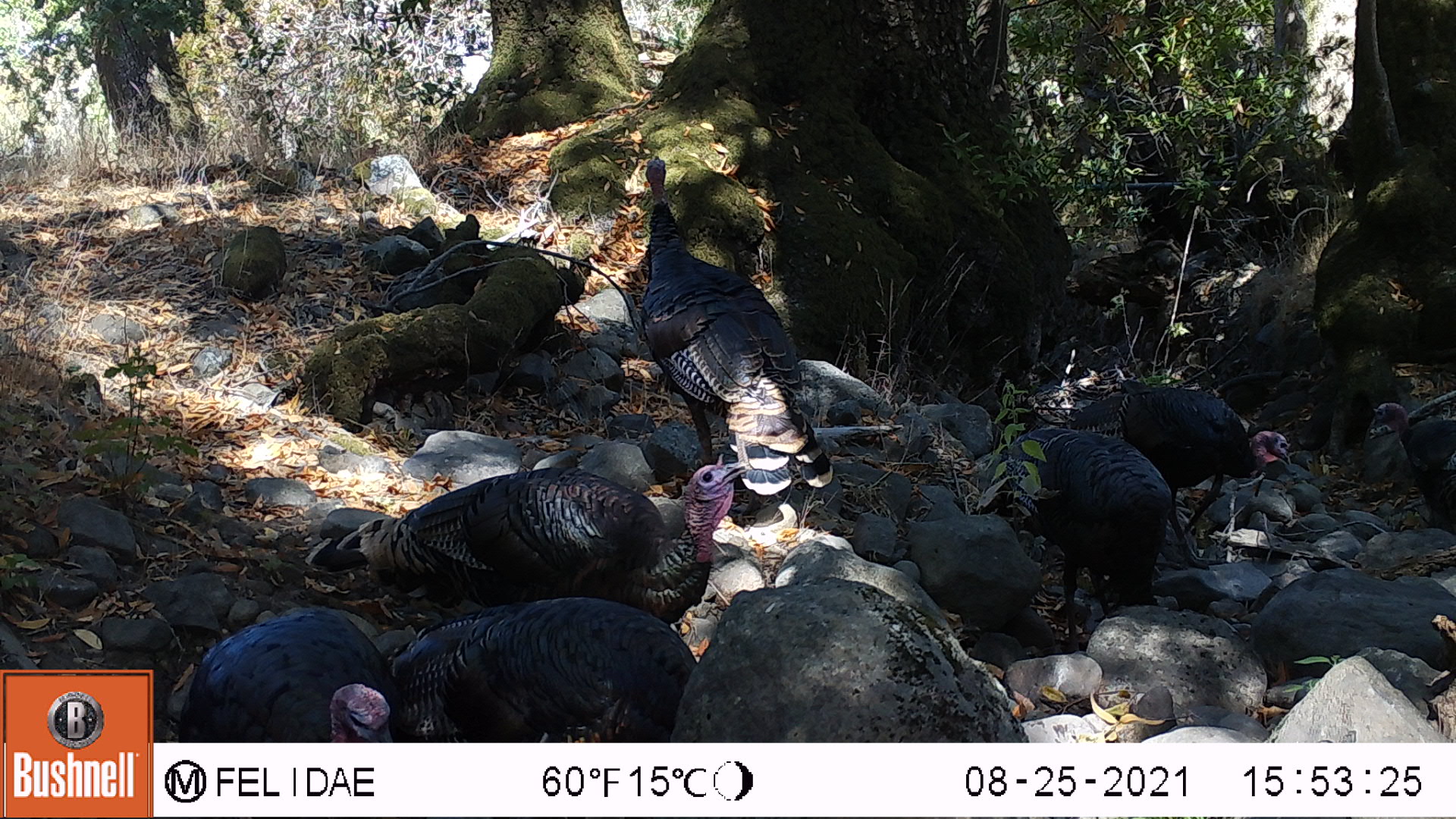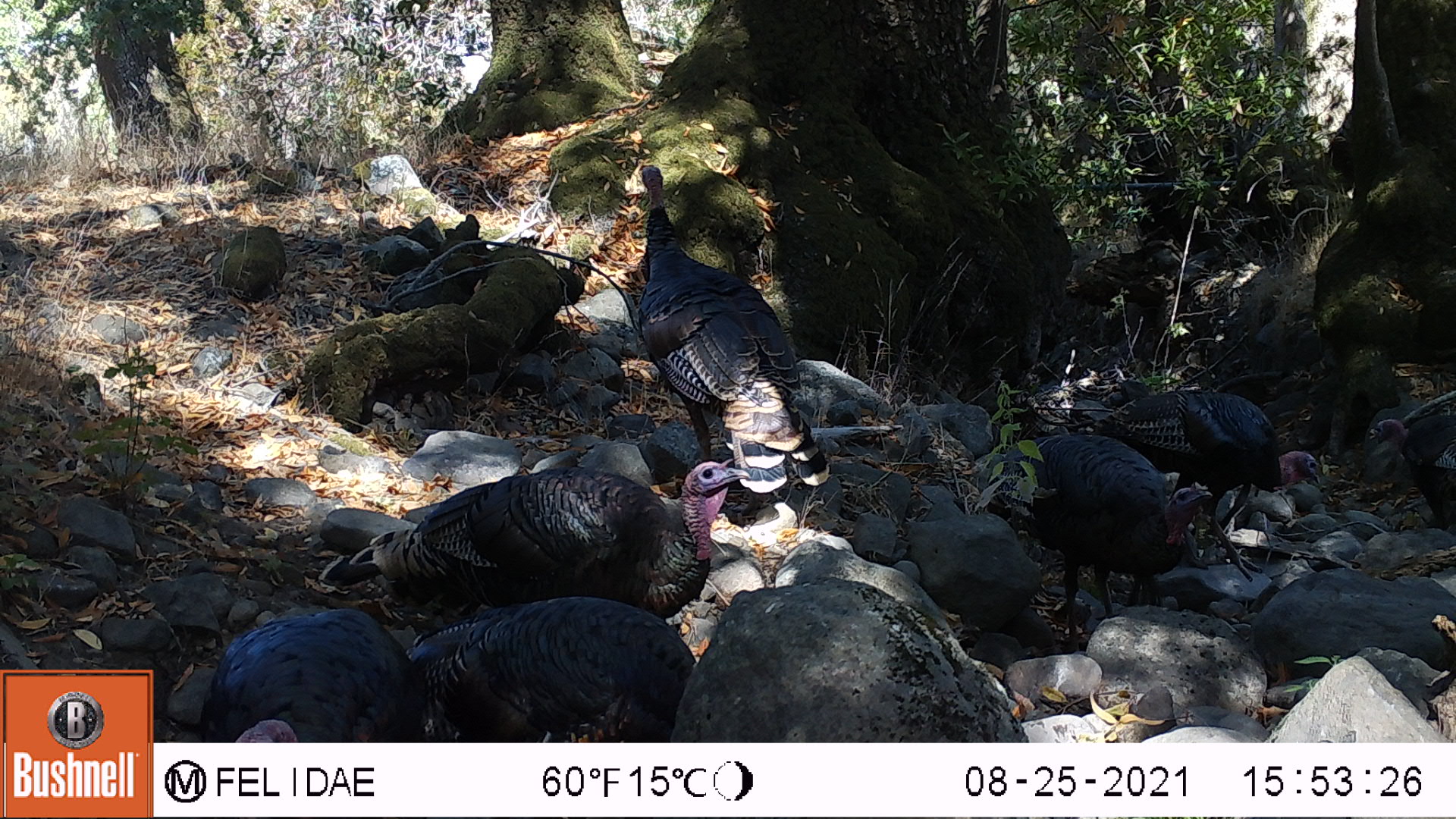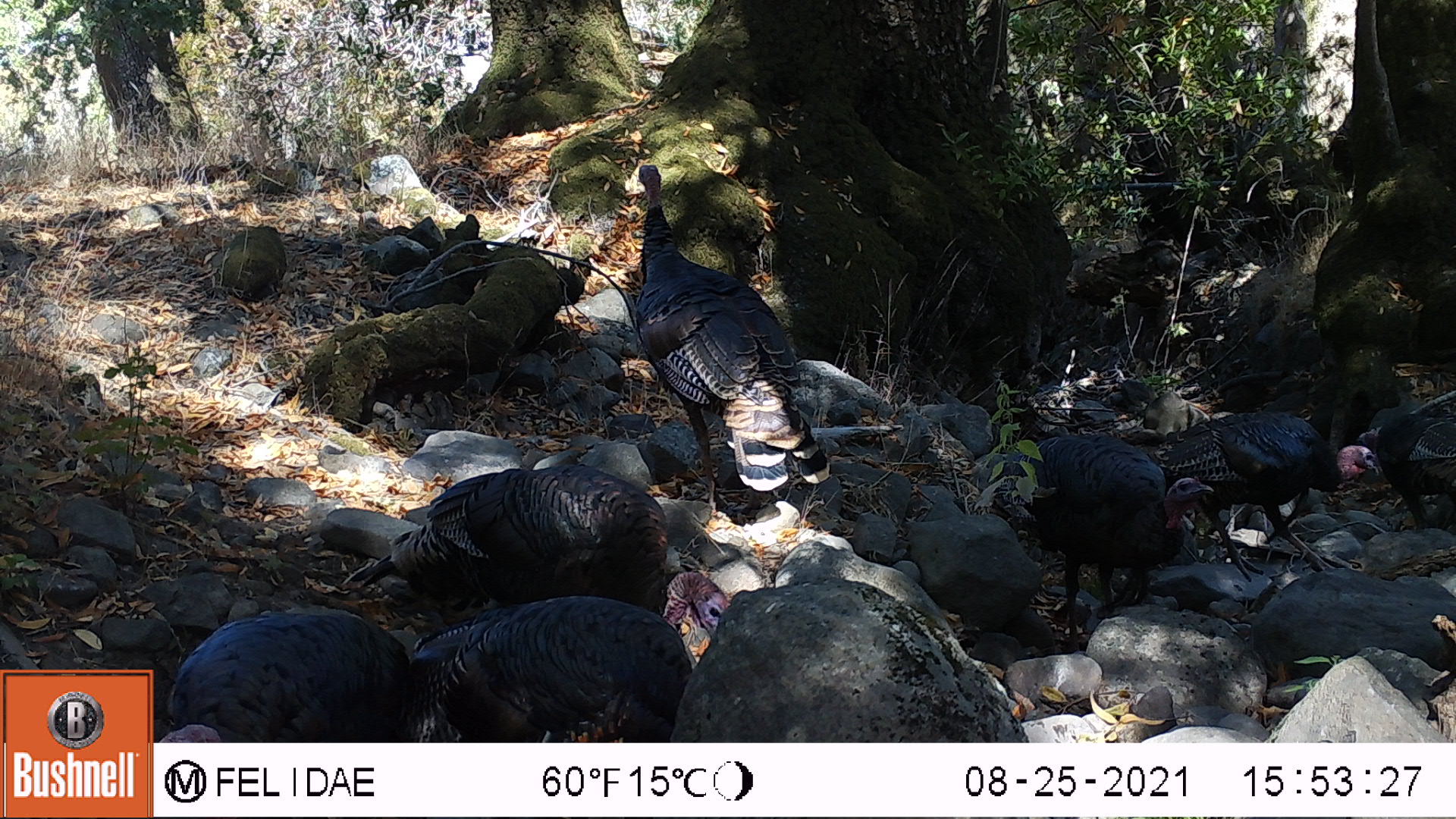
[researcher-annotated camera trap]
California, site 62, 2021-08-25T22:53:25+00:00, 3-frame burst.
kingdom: Animalia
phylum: Chordata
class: Aves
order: Galliformes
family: Phasianidae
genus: Meleagris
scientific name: Meleagris gallopavo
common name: turkey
Turkey (Meleagris gallopavo).